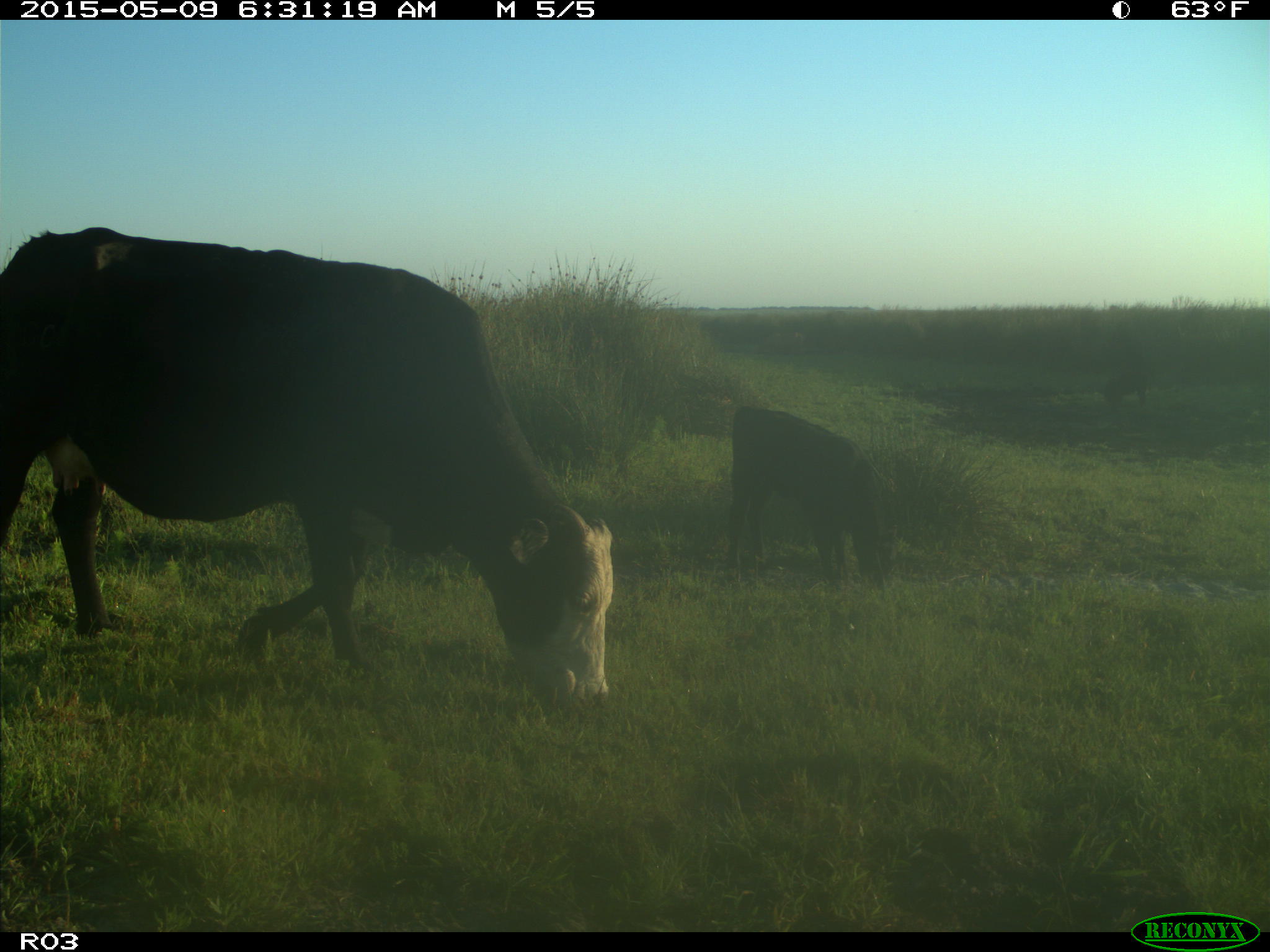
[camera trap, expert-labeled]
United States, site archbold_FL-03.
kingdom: Animalia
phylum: Chordata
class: Mammalia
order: Artiodactyla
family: Bovidae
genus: Bos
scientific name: Bos taurus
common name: domestic cow